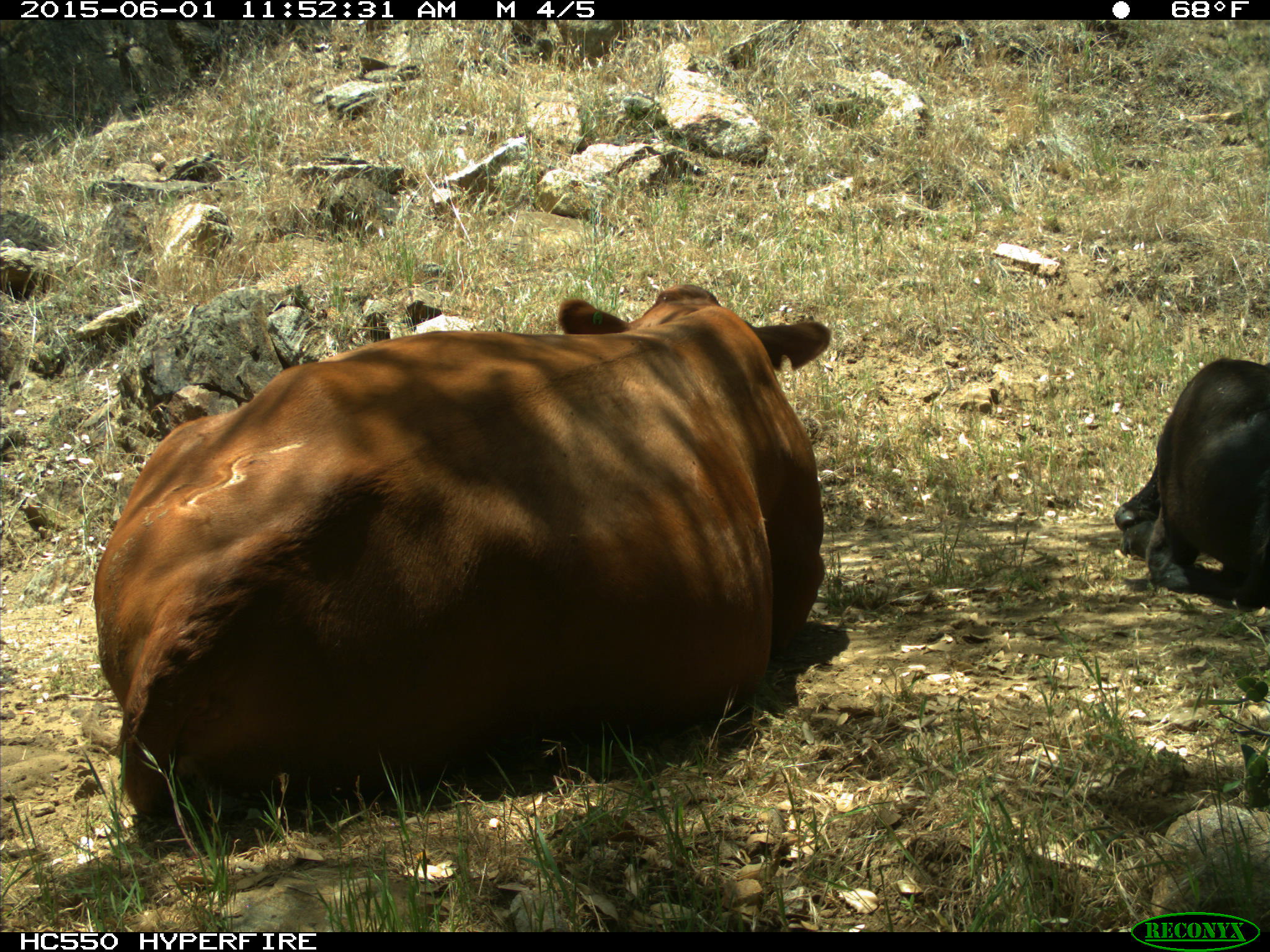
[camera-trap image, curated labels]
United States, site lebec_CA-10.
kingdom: Animalia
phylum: Chordata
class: Mammalia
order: Artiodactyla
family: Bovidae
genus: Bos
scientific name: Bos taurus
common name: domestic cow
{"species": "Bos taurus (domestic cow)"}